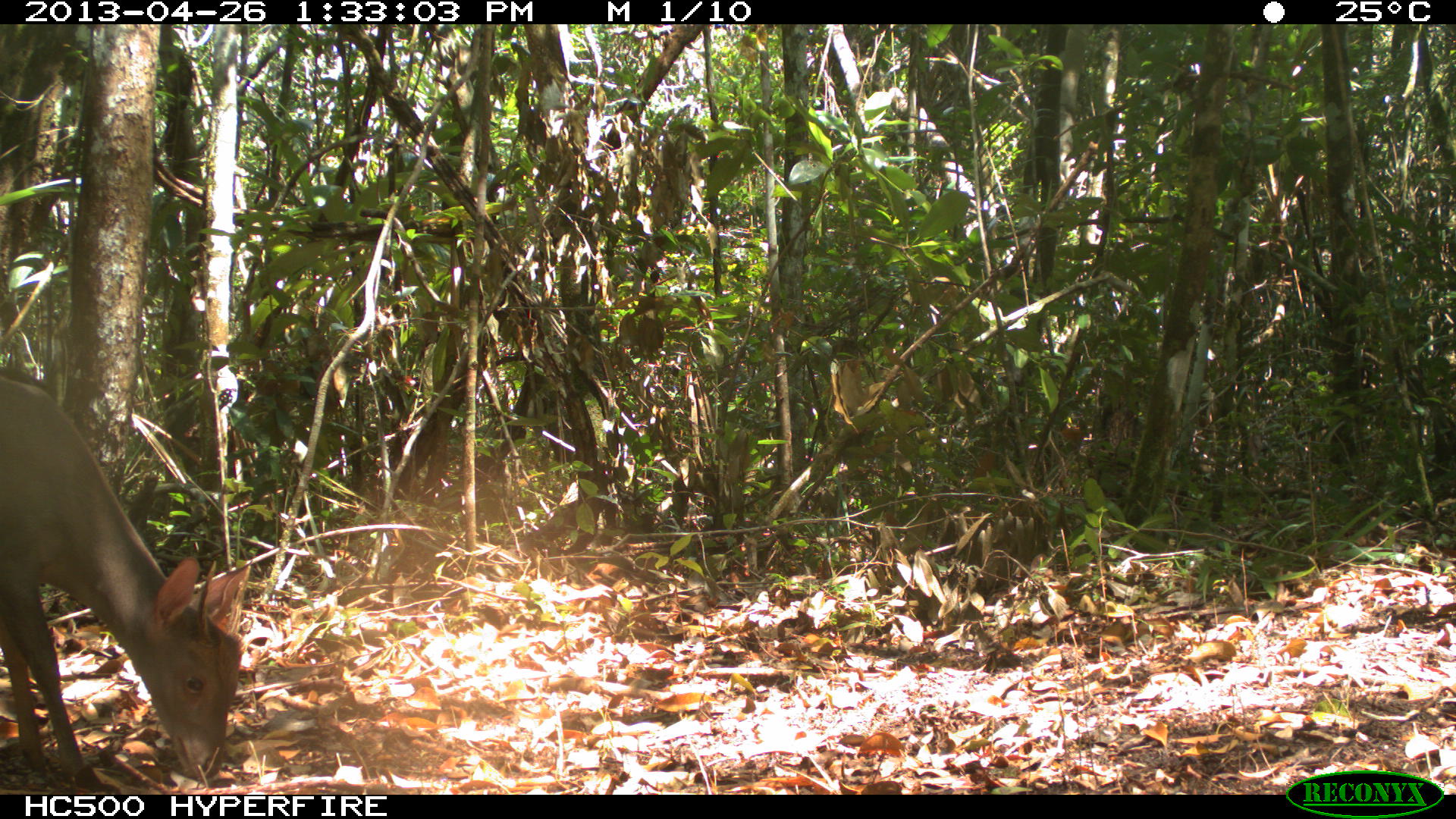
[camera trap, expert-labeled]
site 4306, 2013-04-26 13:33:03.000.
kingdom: Animalia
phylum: Chordata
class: Mammalia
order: Artiodactyla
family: Cervidae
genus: Odocoileus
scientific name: Odocoileus pandora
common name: yucatán brown brocket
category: mazama pandora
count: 1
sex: male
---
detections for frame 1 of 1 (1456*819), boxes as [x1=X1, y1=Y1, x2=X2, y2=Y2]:
mazama pandora: [x1=0, y1=374, x2=251, y2=795]